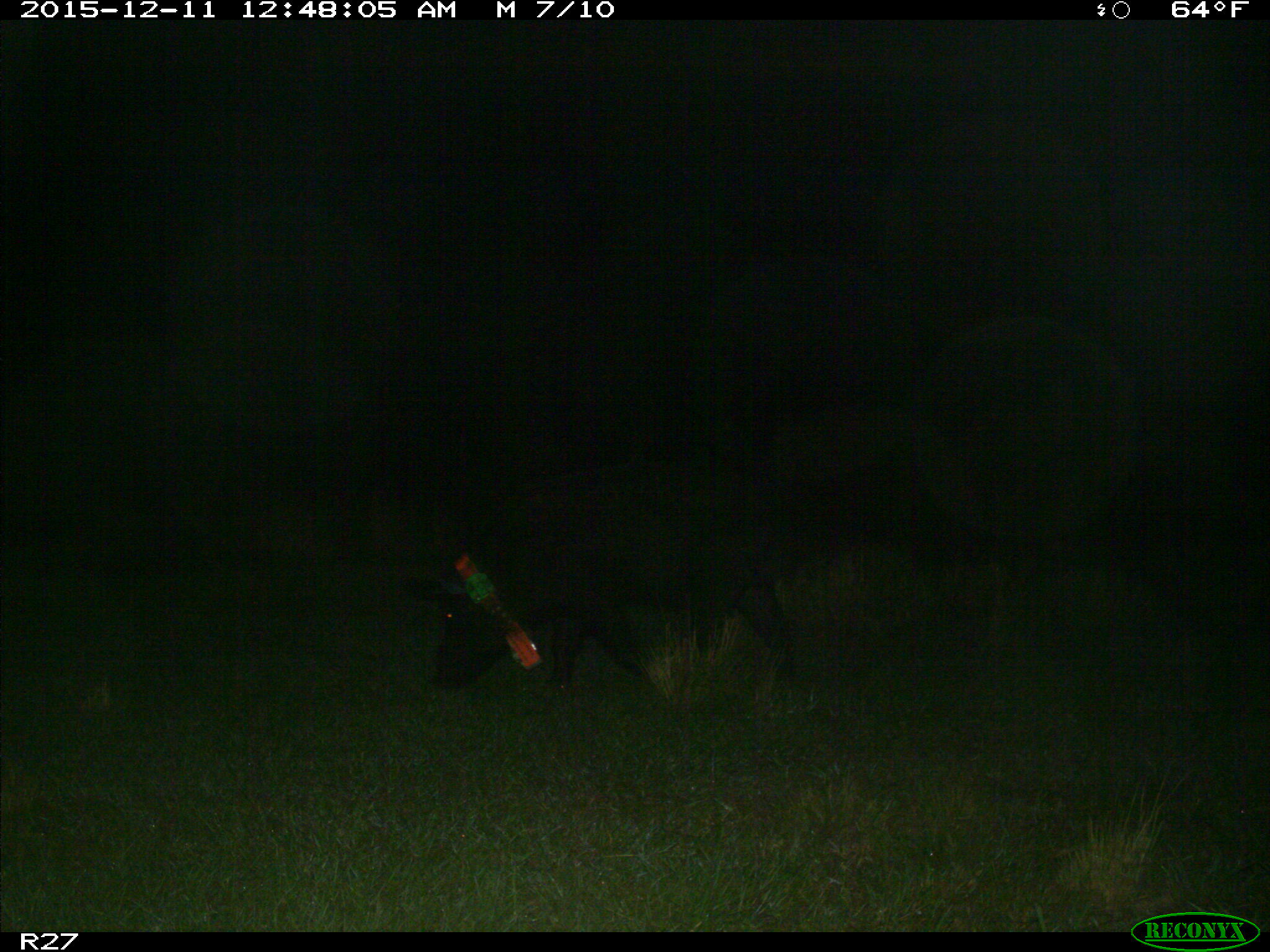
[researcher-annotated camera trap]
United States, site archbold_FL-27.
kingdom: Animalia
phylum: Chordata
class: Mammalia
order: Artiodactyla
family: Suidae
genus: Sus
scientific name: Sus scrofa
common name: wild boar